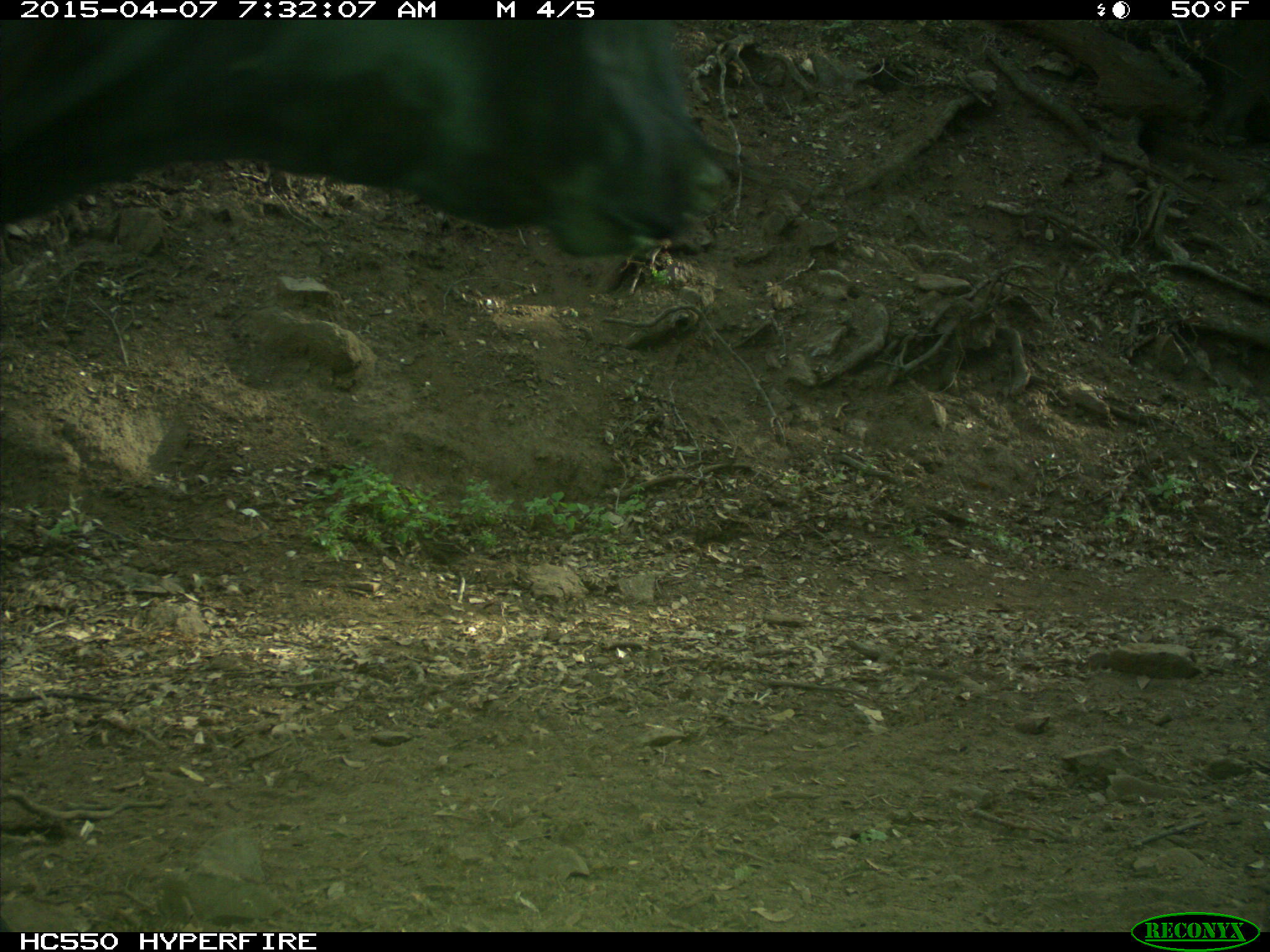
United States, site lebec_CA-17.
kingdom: Animalia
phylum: Chordata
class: Mammalia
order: Artiodactyla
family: Bovidae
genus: Bos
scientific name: Bos taurus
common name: domestic cow